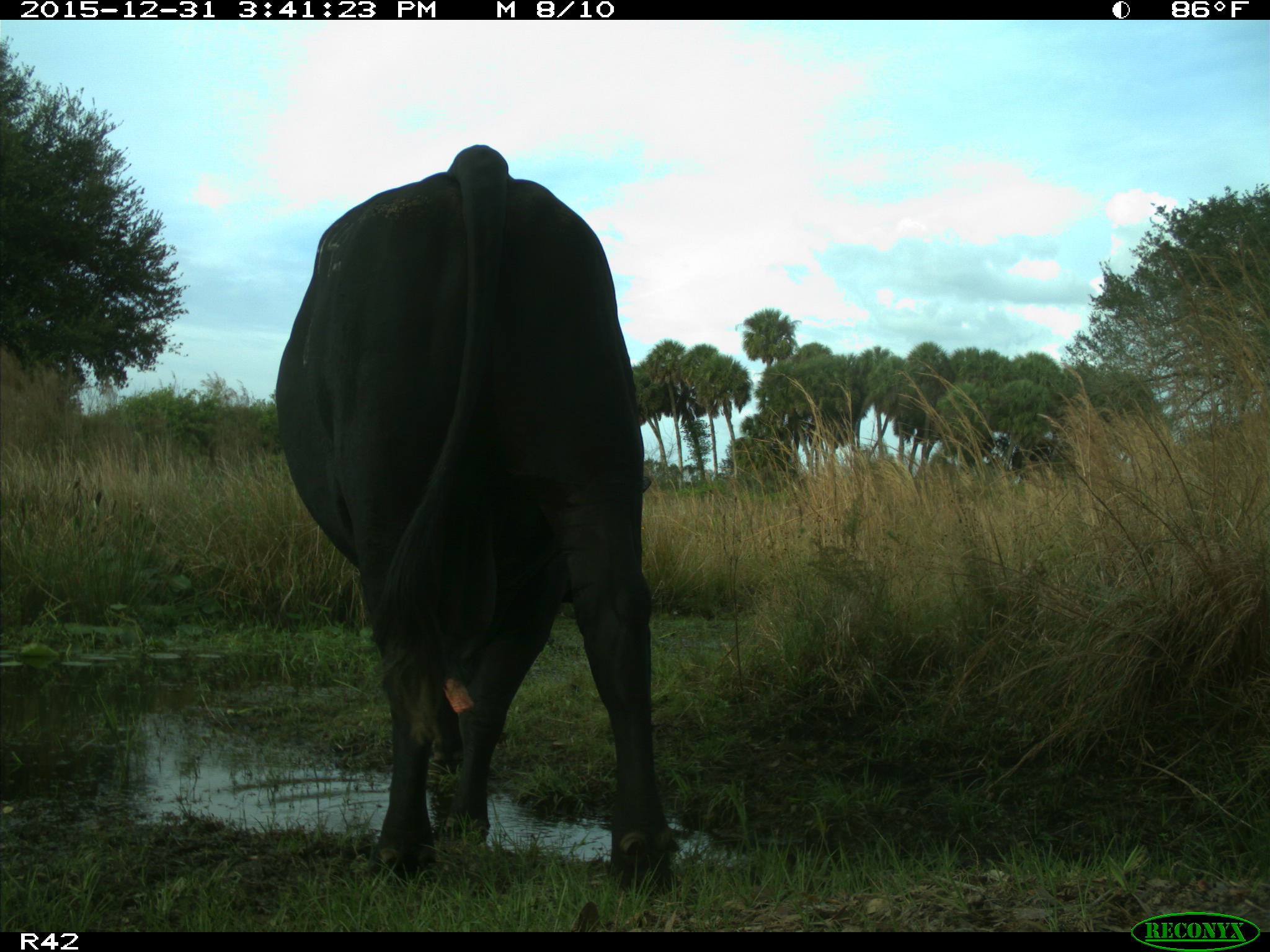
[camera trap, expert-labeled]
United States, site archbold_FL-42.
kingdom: Animalia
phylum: Chordata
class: Mammalia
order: Artiodactyla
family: Bovidae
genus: Bos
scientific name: Bos taurus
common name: domestic cow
Bos taurus (domestic cow).